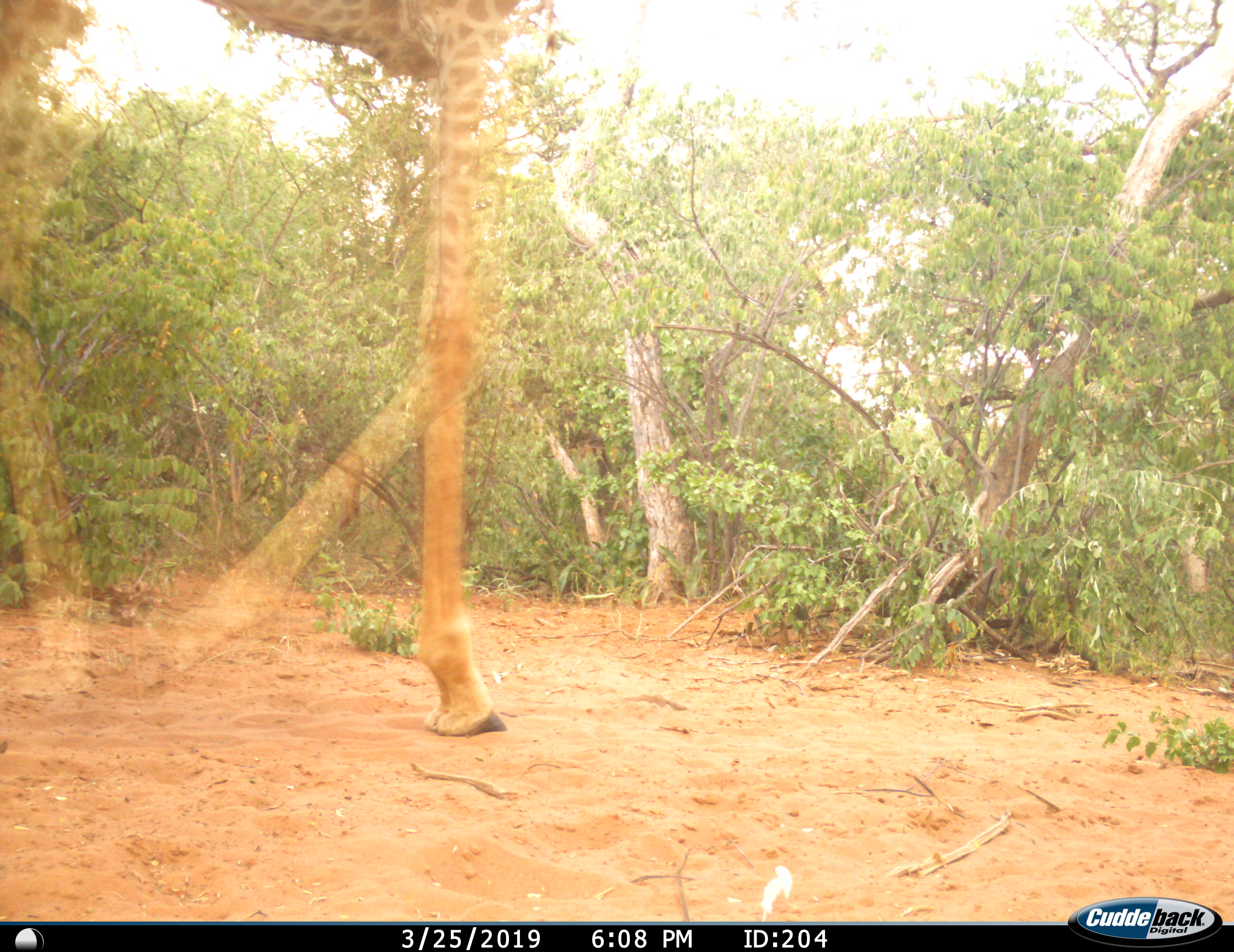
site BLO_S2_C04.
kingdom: Animalia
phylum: Chordata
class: Mammalia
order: Artiodactyla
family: Giraffidae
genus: Giraffa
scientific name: Giraffa camelopardalis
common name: giraffe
Giraffe (Giraffa camelopardalis), count 1. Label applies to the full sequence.